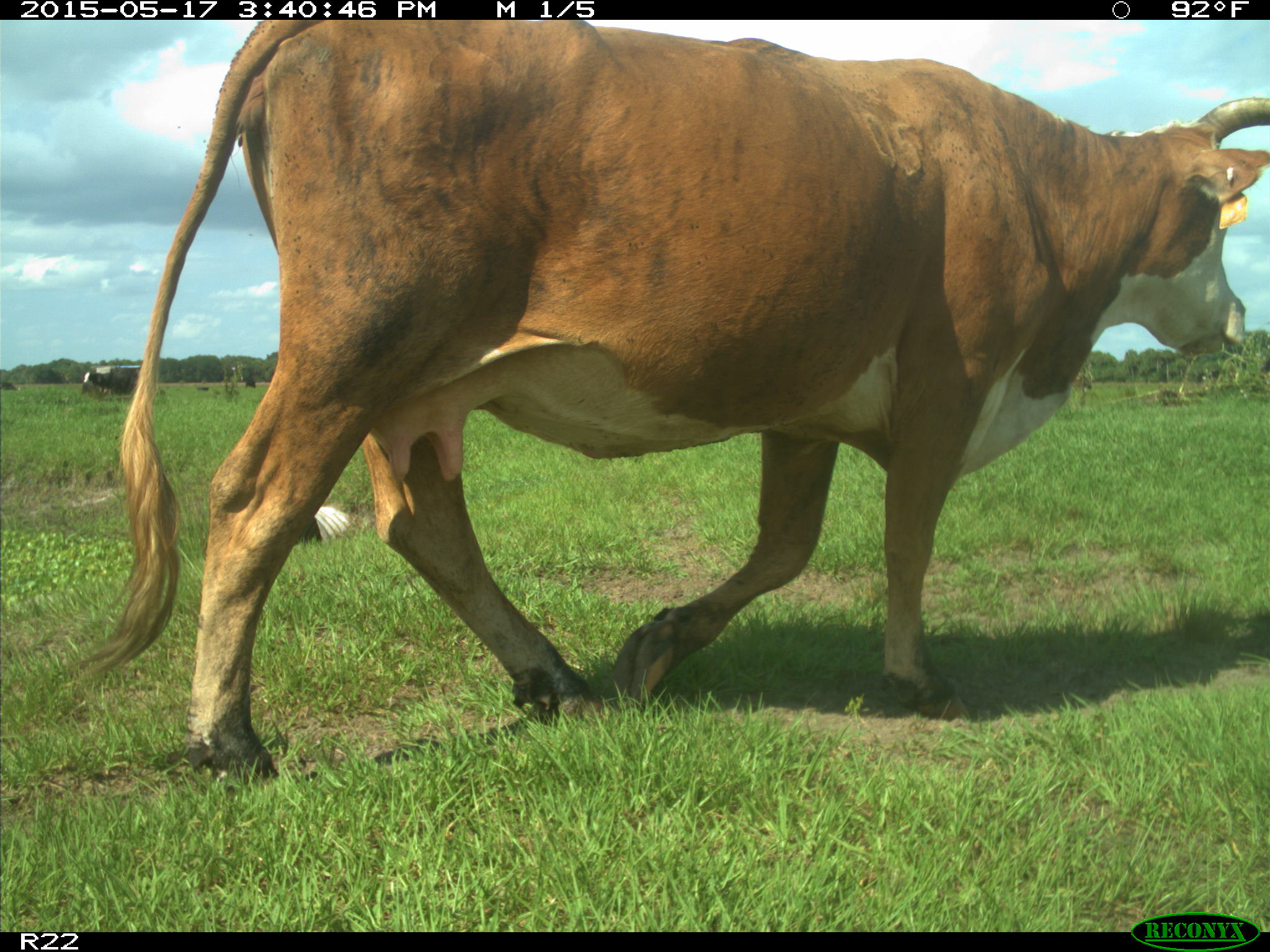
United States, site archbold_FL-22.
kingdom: Animalia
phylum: Chordata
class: Mammalia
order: Artiodactyla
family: Bovidae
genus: Bos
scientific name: Bos taurus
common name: domestic cow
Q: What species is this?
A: Bos taurus (domestic cow).